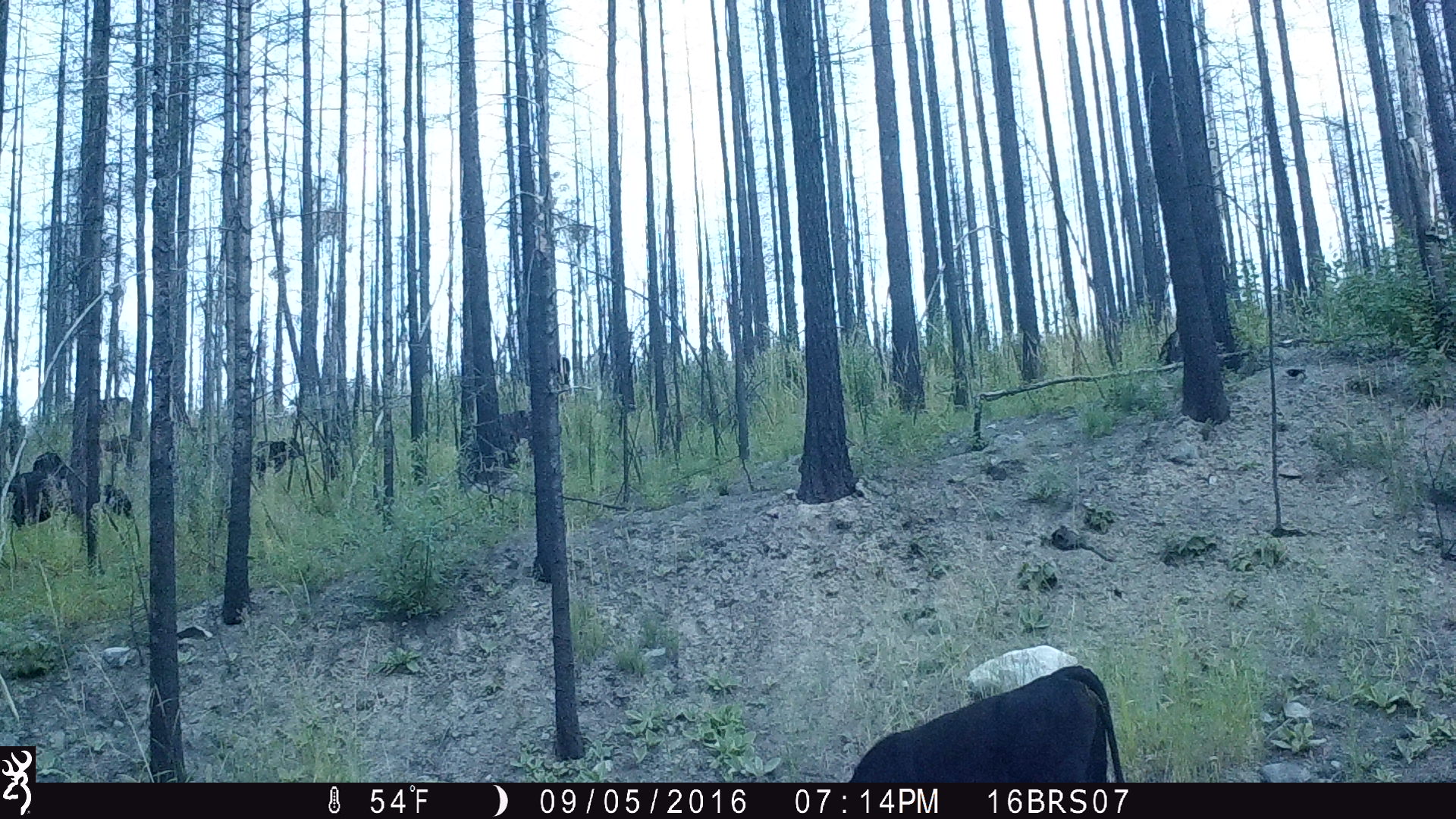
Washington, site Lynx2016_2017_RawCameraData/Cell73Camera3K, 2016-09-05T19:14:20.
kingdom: Animalia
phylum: Chordata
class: Mammalia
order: Artiodactyla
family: Bovidae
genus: Bos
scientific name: Bos taurus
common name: domestic cattle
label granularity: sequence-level